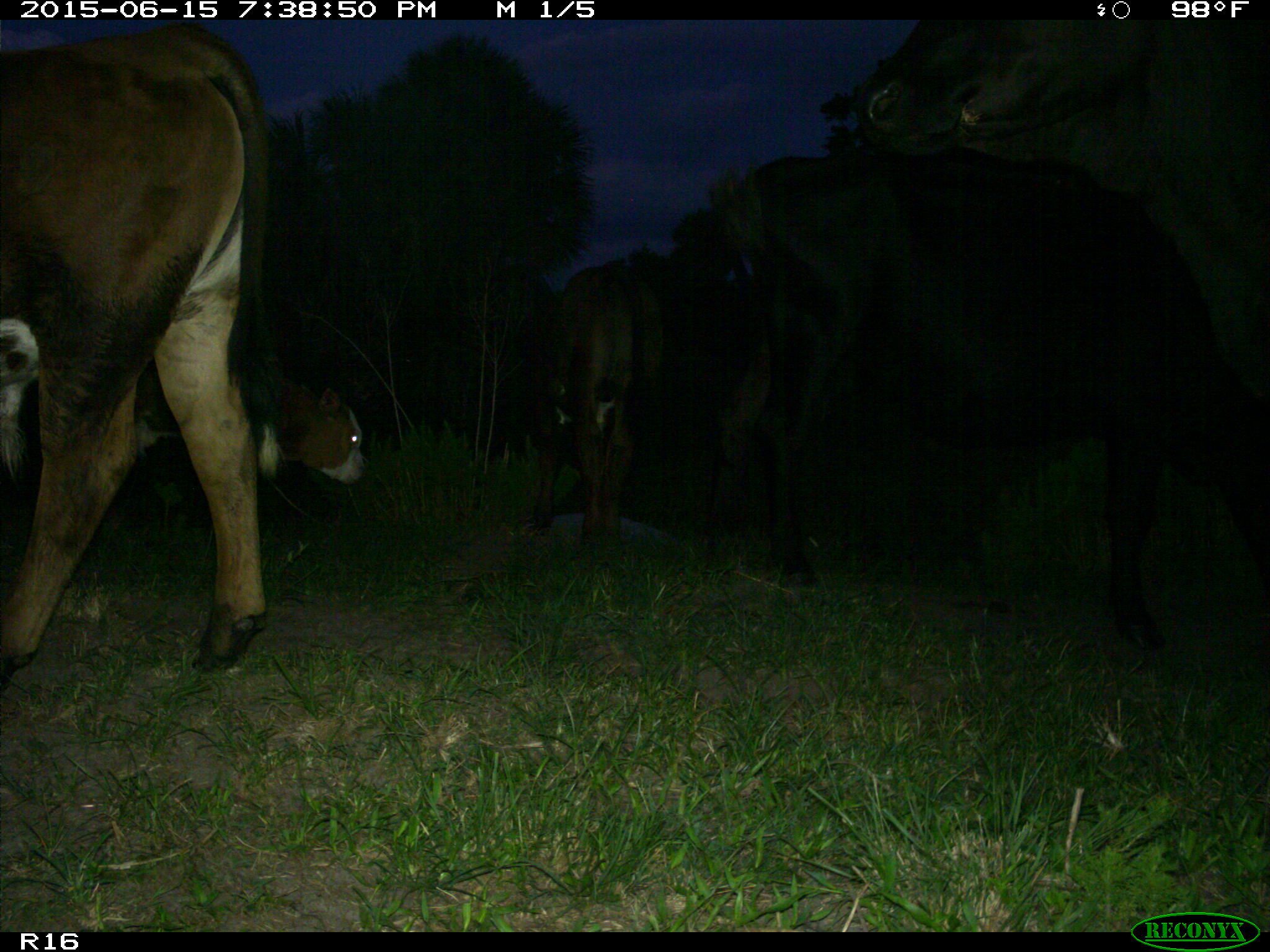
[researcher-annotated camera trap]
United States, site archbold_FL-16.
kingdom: Animalia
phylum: Chordata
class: Mammalia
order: Artiodactyla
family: Bovidae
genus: Bos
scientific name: Bos taurus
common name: domestic cow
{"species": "Bos taurus (domestic cow)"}